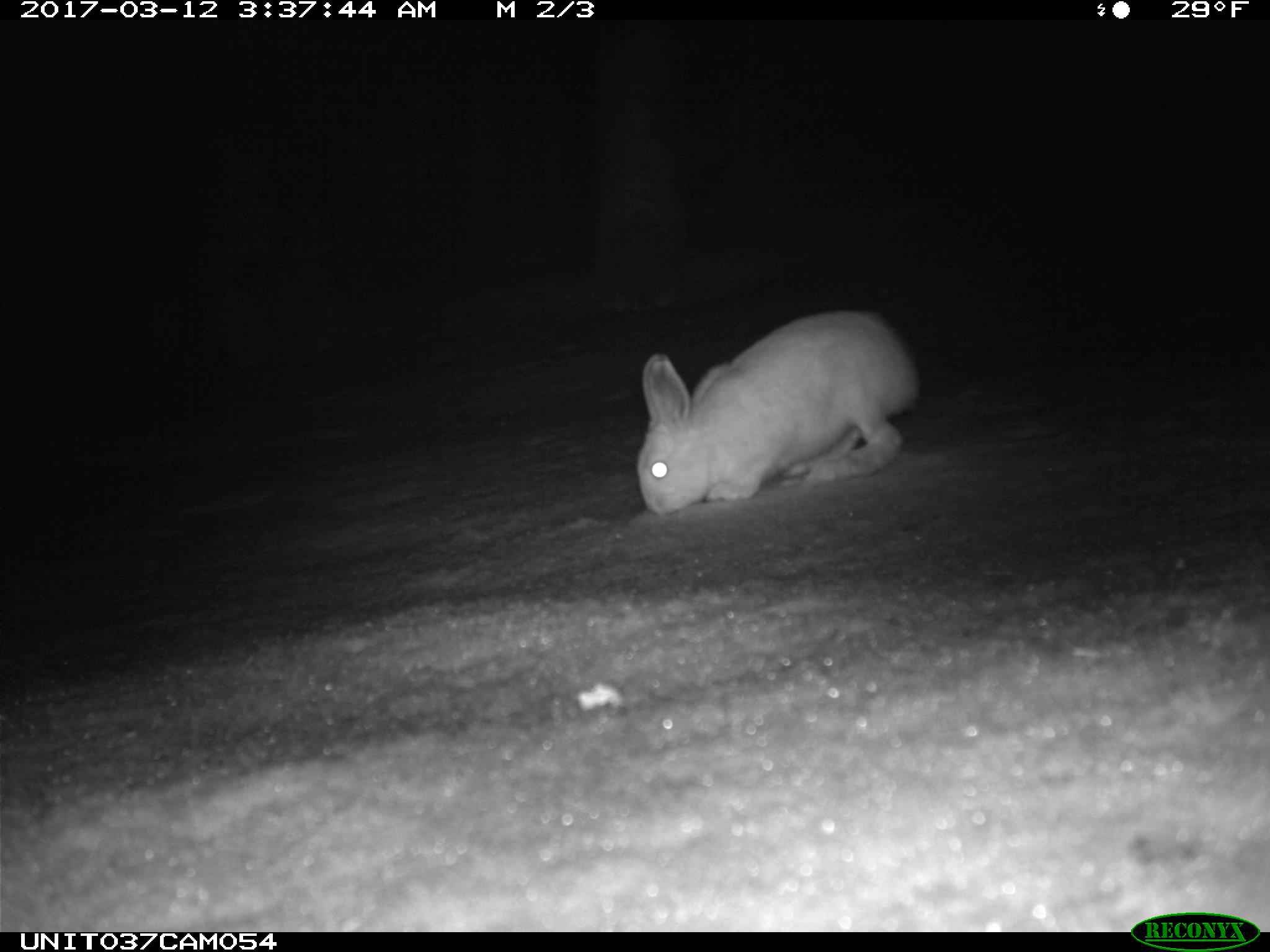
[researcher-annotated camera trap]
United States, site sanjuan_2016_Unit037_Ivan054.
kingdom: Animalia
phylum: Chordata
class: Mammalia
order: Lagomorpha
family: Leporidae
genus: Lepus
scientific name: Lepus americanus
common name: snowshoe hare